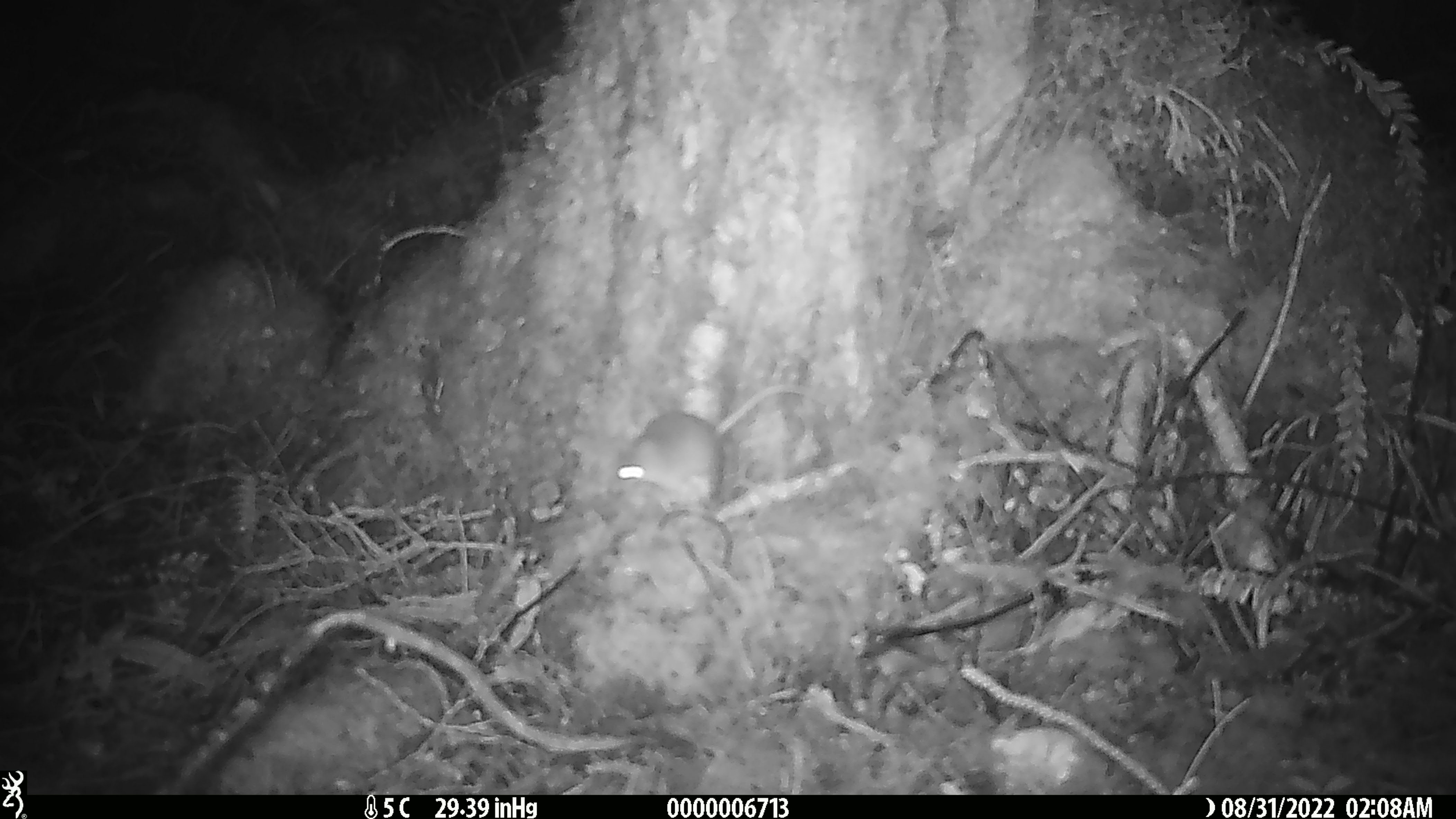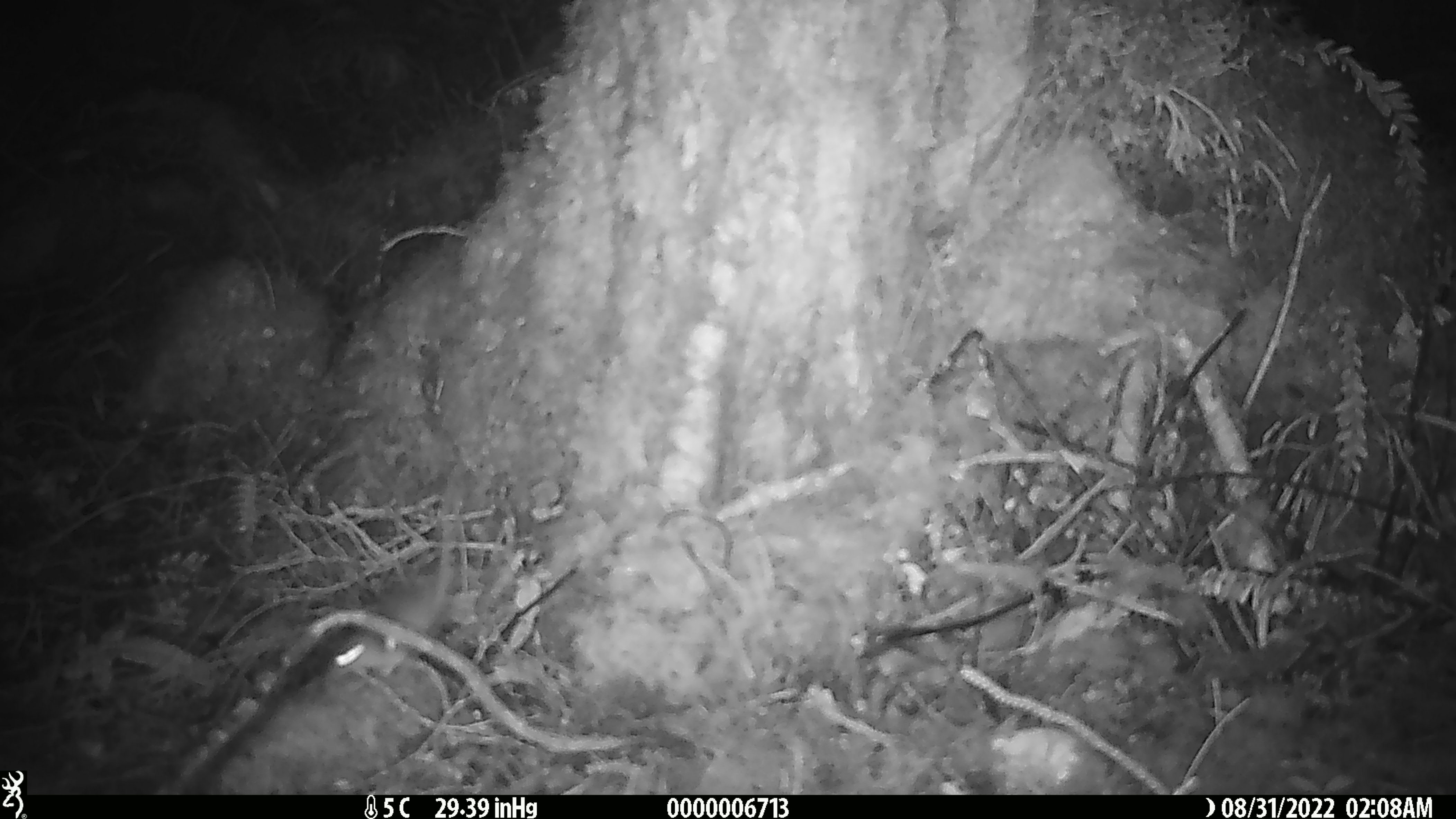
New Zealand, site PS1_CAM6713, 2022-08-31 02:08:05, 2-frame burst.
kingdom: Animalia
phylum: Chordata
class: Mammalia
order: Rodentia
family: Muridae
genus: Mus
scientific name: Mus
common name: mouse